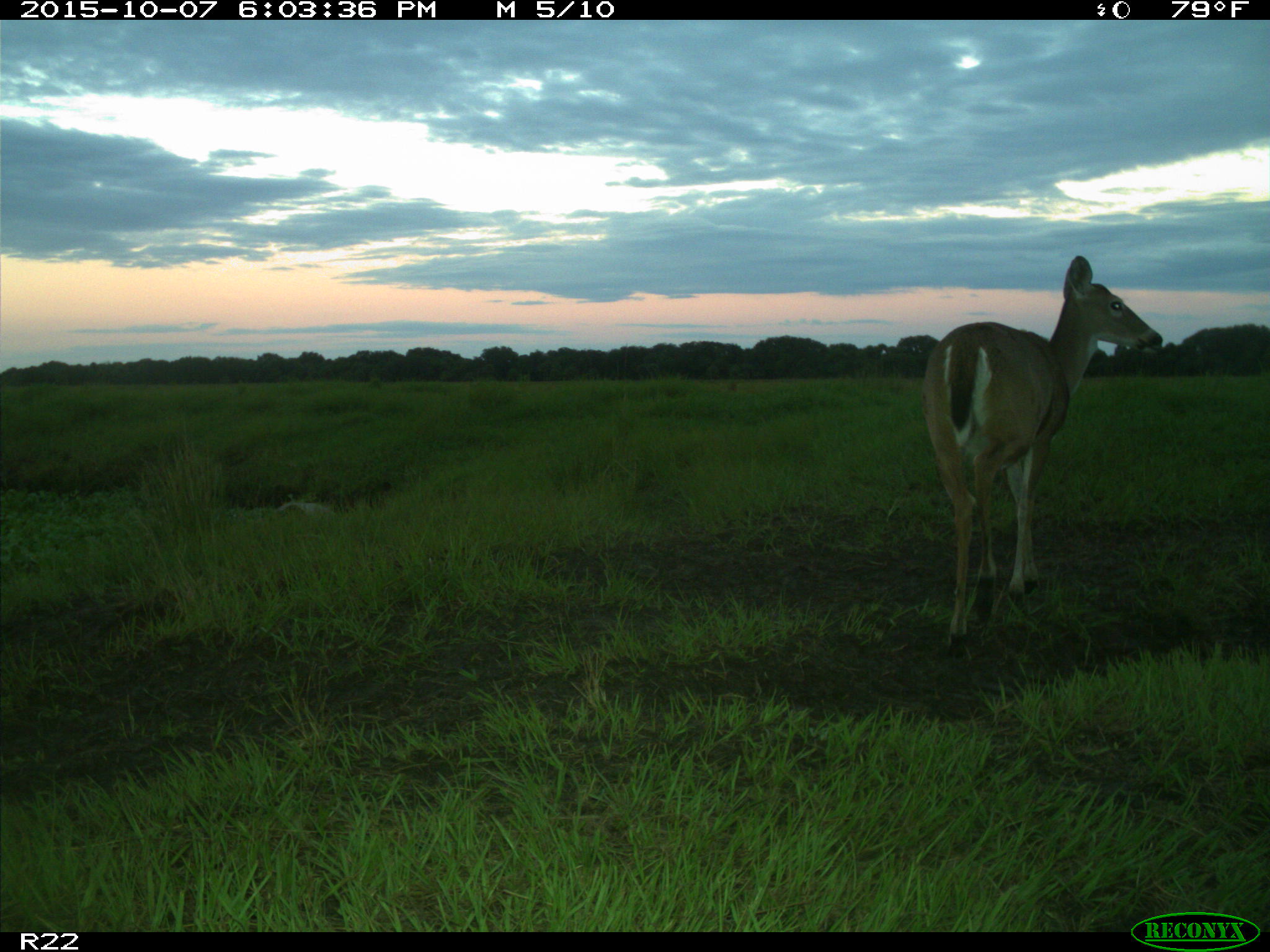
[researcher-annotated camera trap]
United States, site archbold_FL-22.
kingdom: Animalia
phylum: Chordata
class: Mammalia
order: Artiodactyla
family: Cervidae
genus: Odocoileus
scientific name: Odocoileus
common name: deer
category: unidentified deer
Unidentified deer (deer) (Odocoileus).